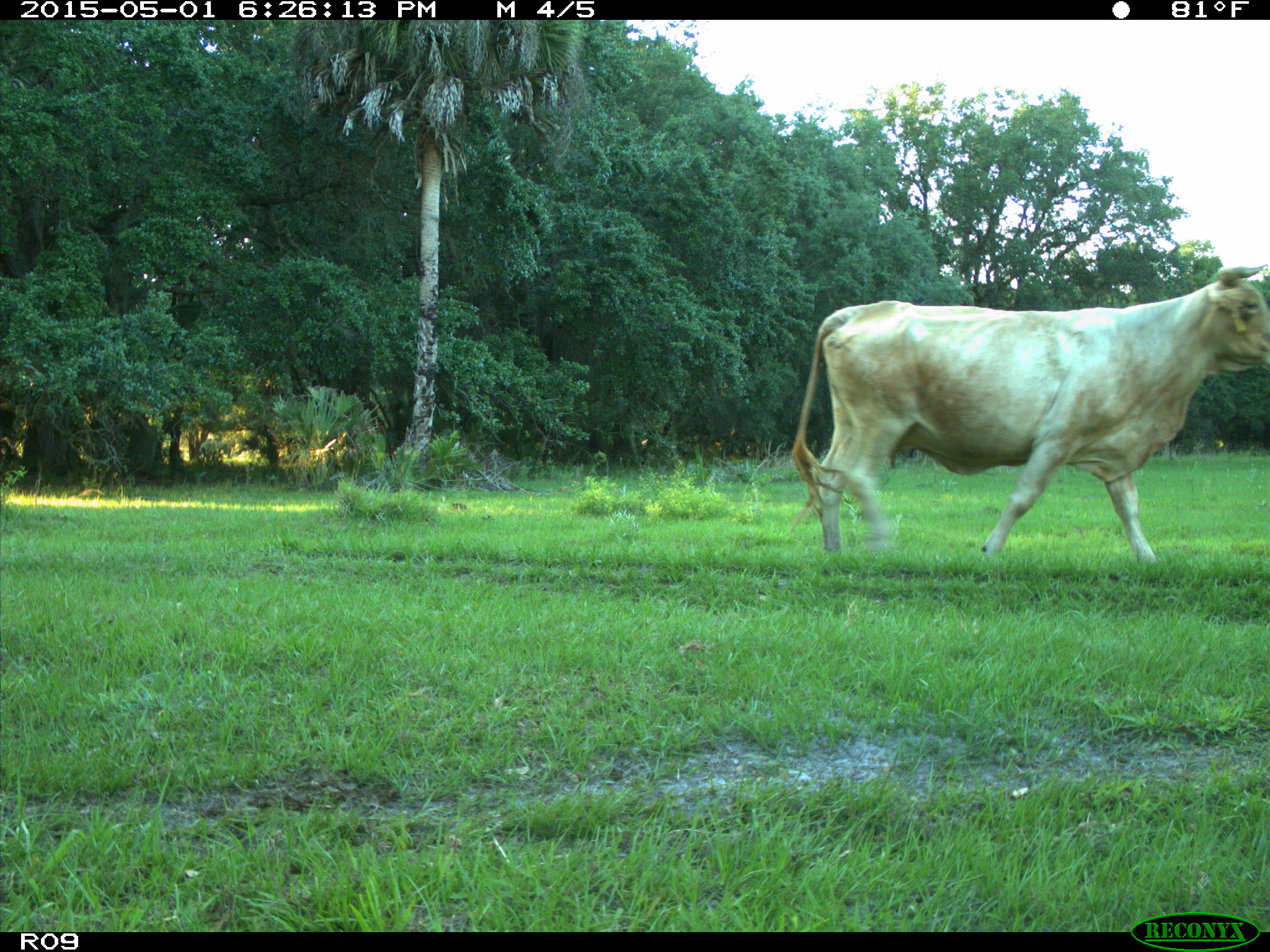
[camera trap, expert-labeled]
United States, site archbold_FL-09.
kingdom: Animalia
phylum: Chordata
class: Mammalia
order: Artiodactyla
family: Bovidae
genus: Bos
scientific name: Bos taurus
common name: domestic cow